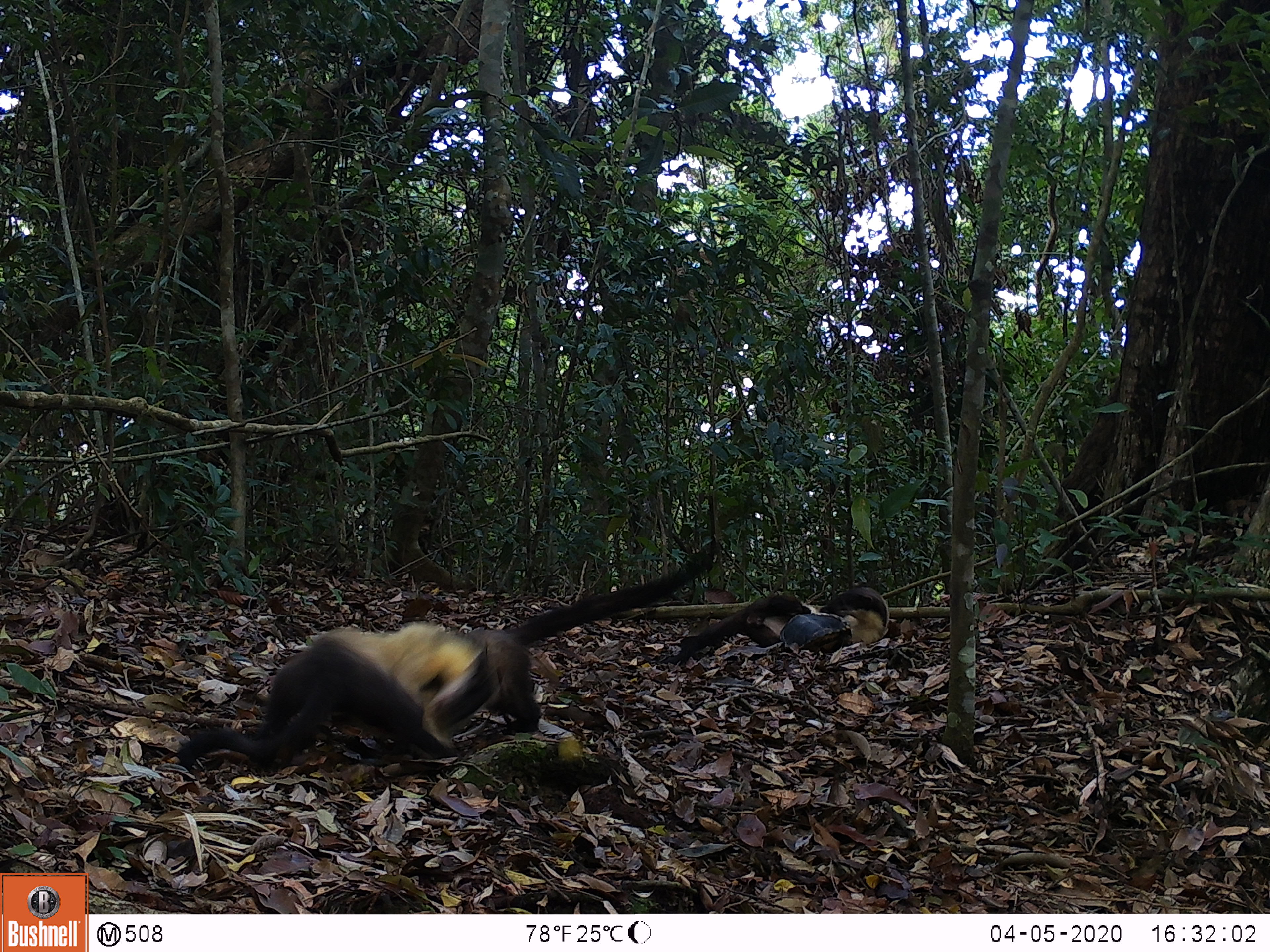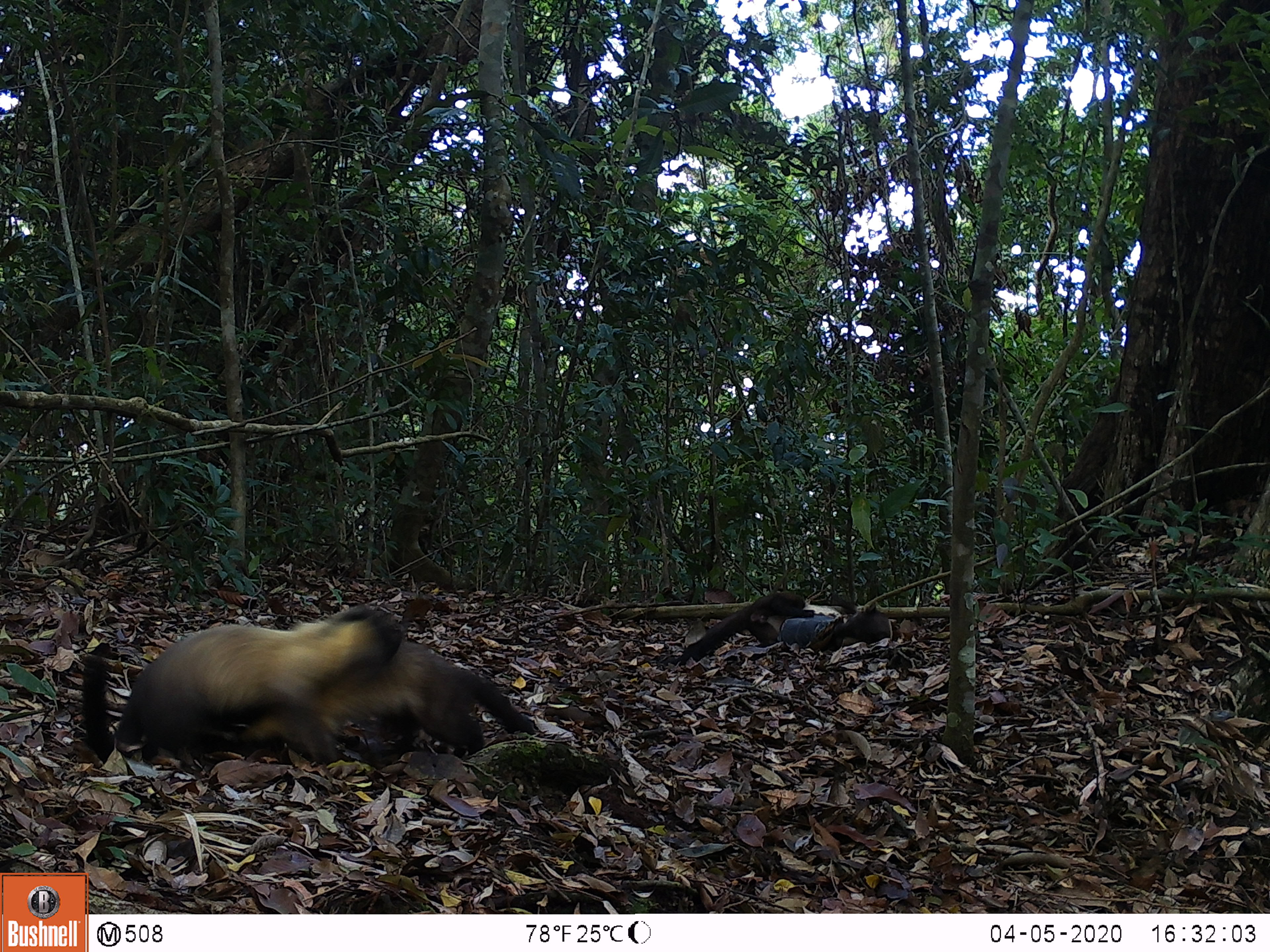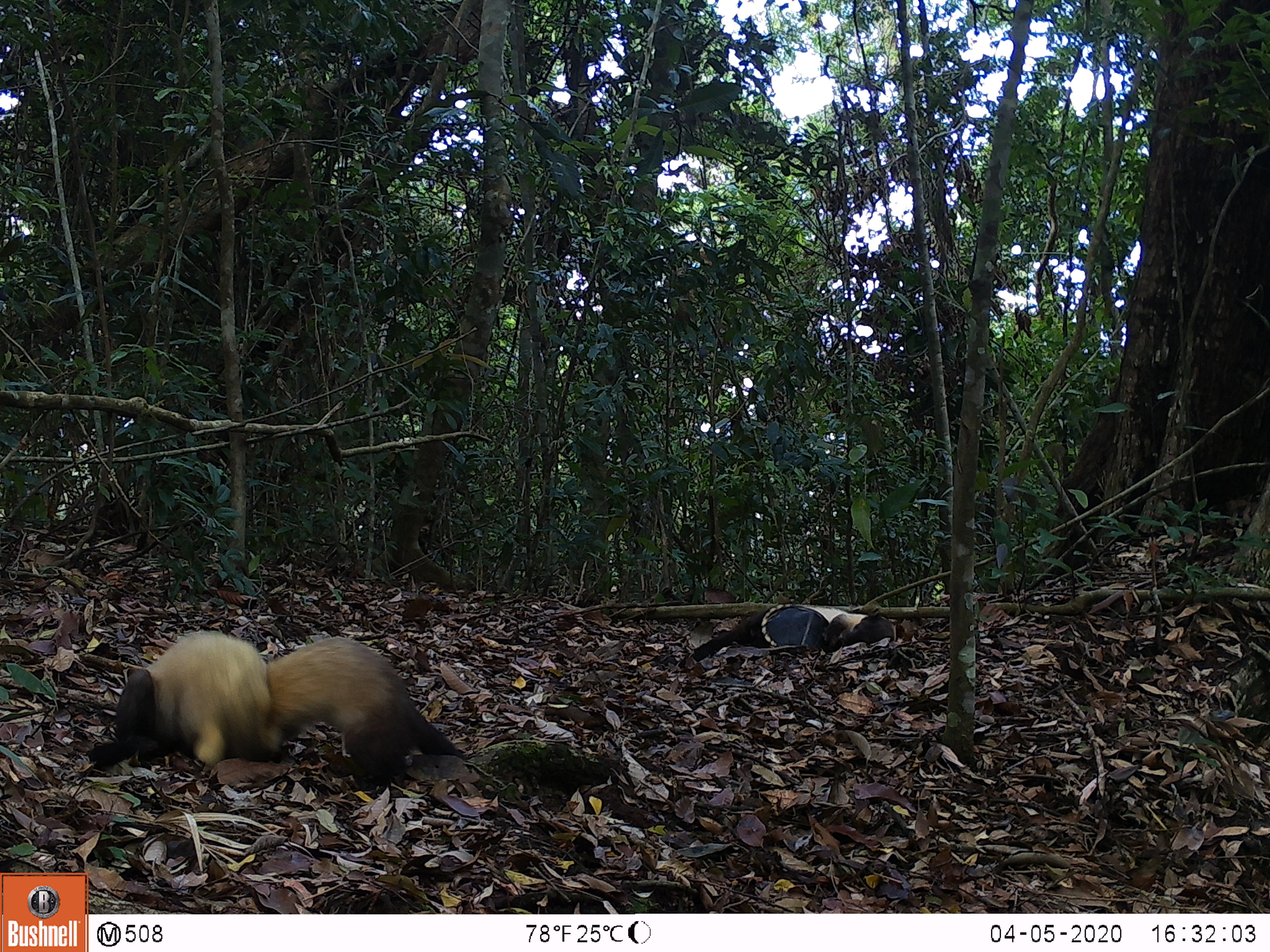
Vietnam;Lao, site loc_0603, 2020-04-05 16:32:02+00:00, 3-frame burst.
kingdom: Animalia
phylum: Chordata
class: Mammalia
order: Carnivora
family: Mustelidae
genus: Martes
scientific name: Martes flavigula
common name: yellow-throated marten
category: yellow throated marten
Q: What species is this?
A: Yellow throated marten (yellow-throated marten) (Martes flavigula).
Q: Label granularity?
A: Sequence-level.